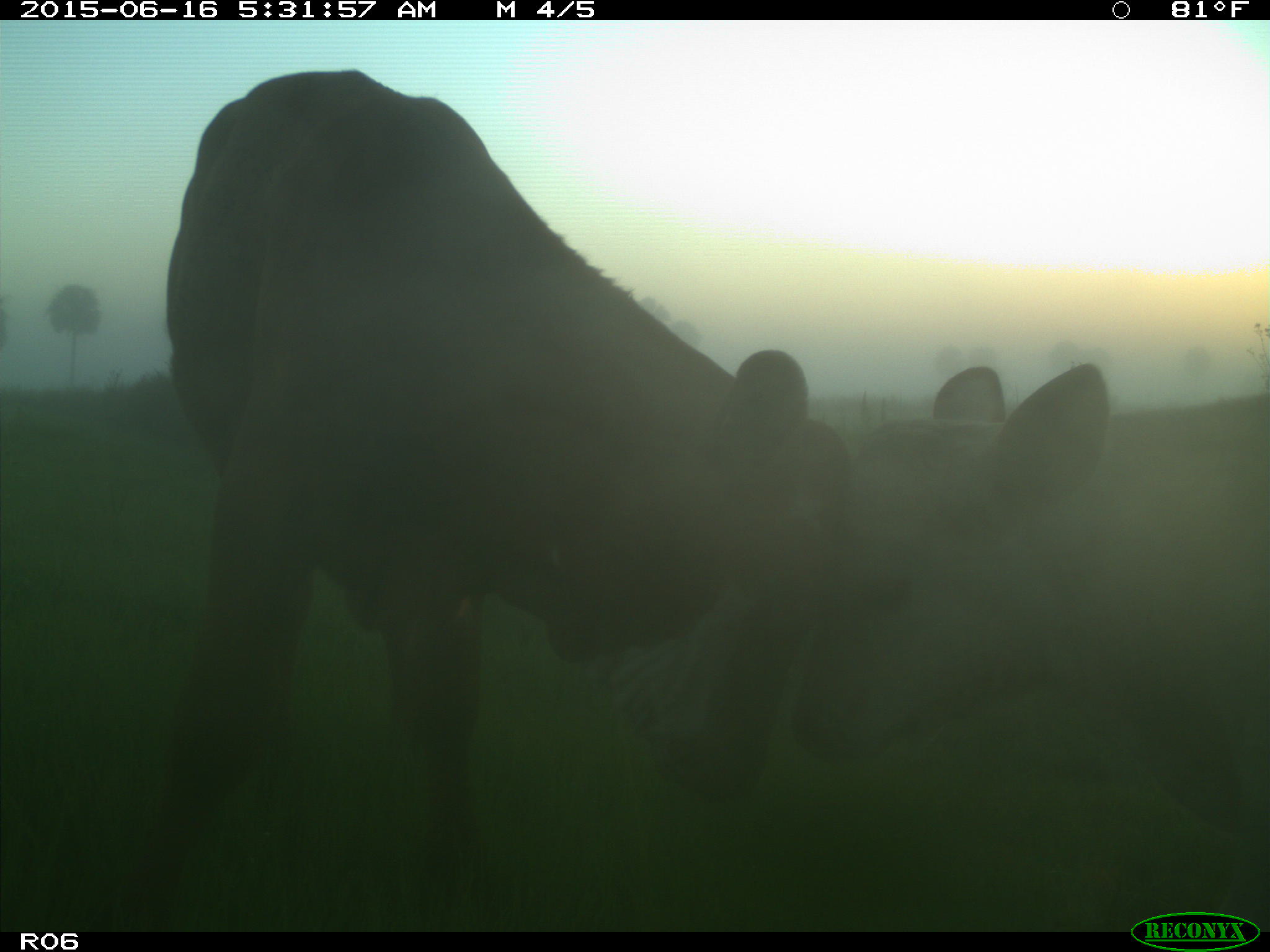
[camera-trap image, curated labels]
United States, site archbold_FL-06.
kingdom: Animalia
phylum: Chordata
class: Mammalia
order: Artiodactyla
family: Bovidae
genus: Bos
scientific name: Bos taurus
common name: domestic cow